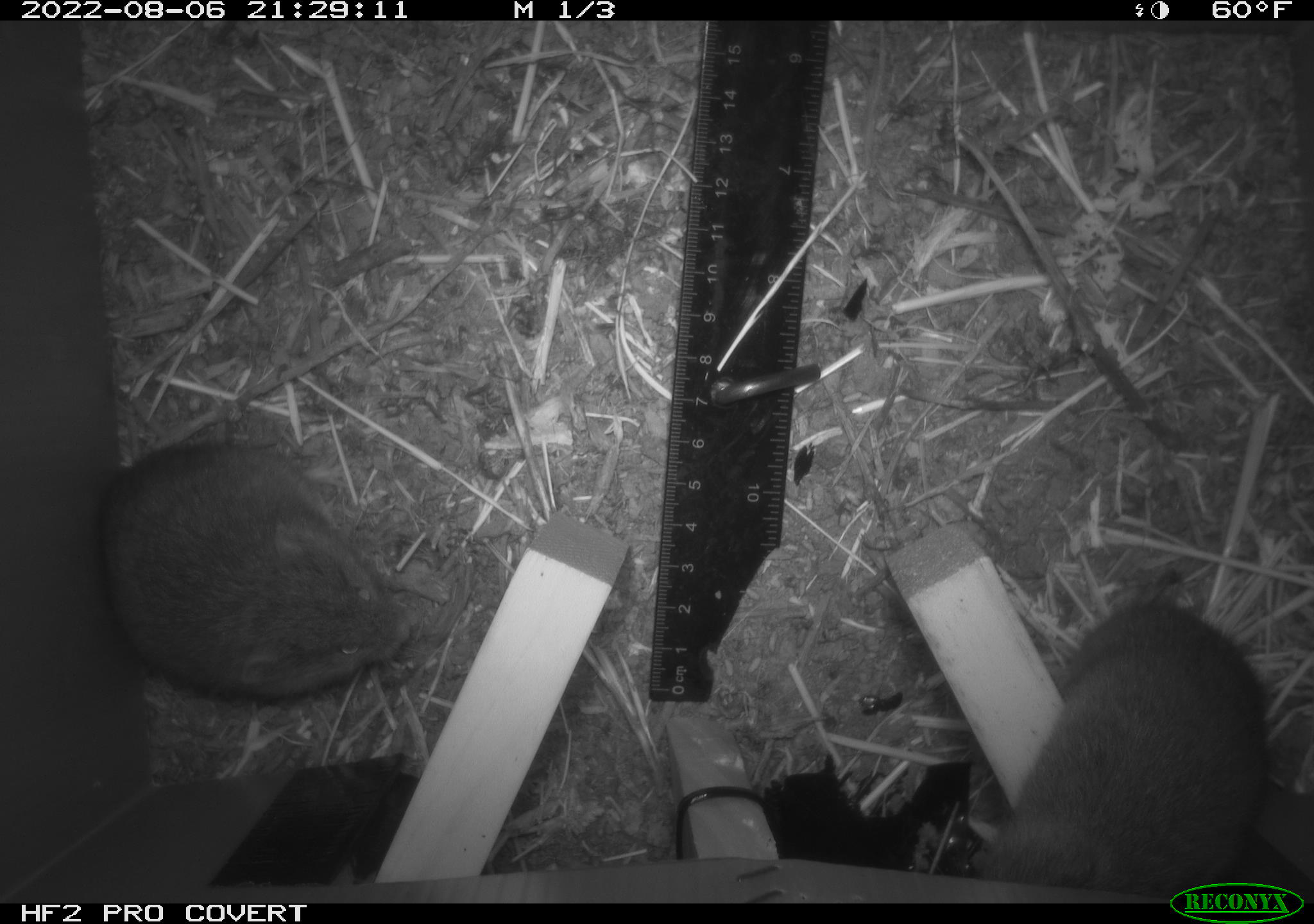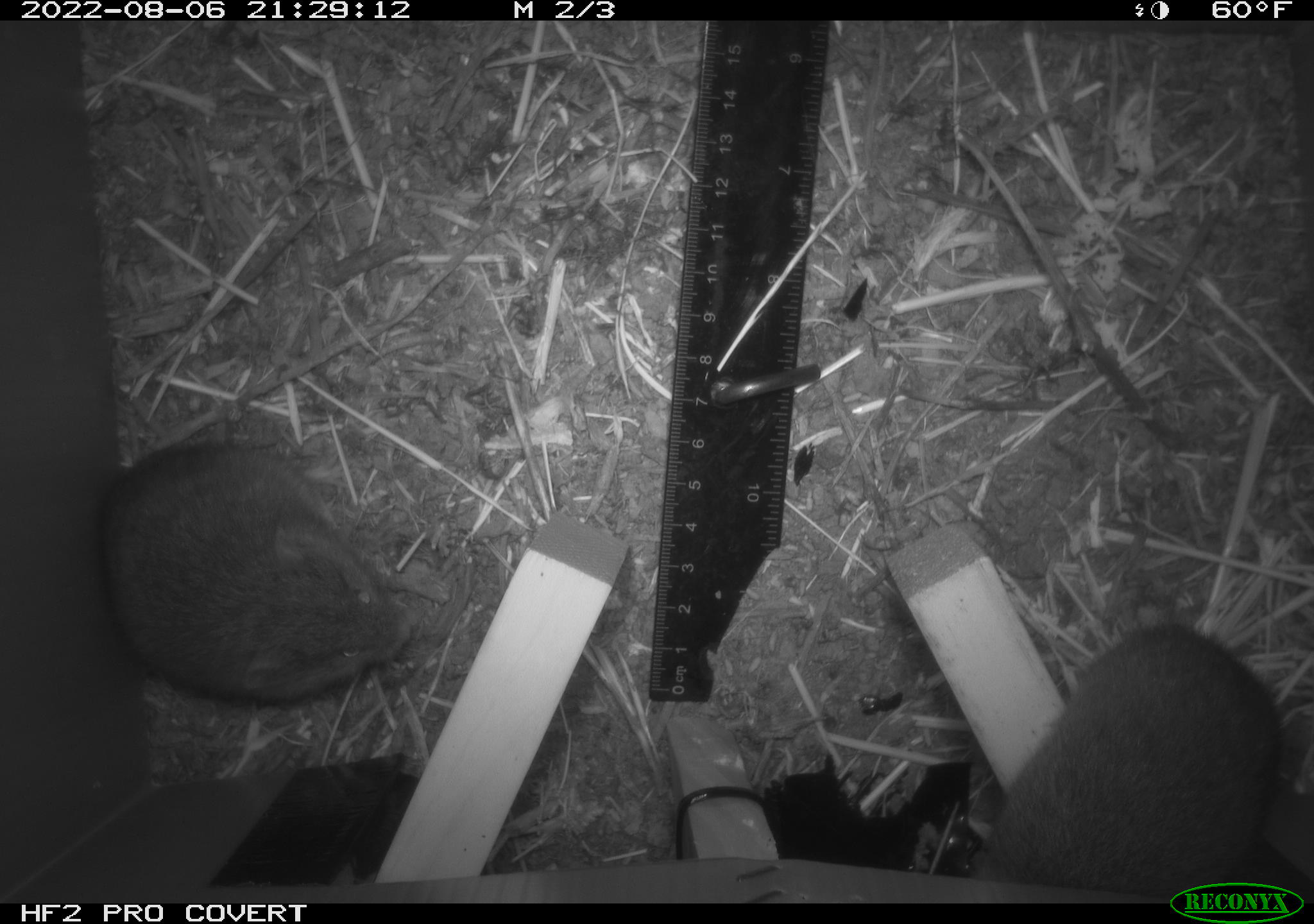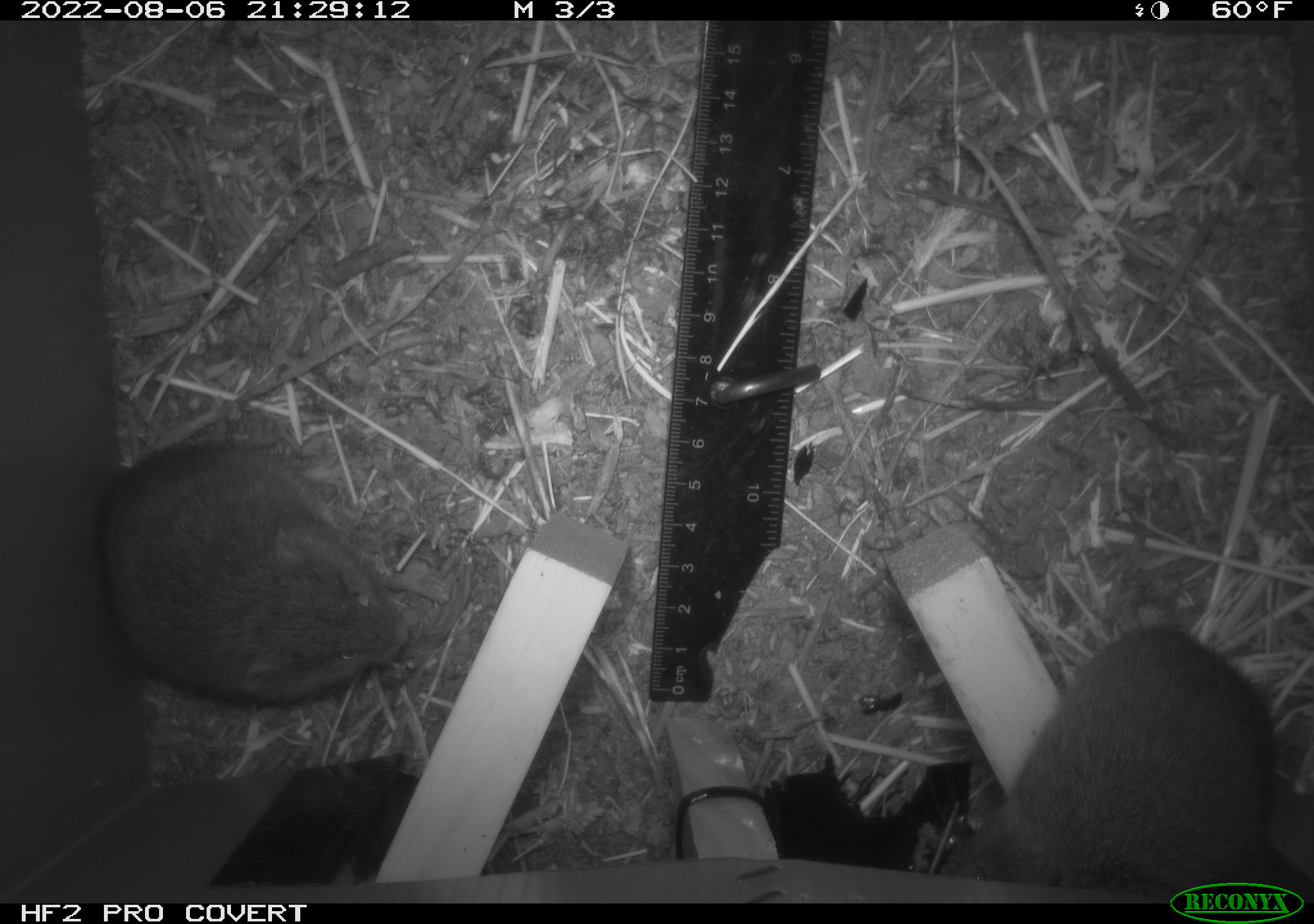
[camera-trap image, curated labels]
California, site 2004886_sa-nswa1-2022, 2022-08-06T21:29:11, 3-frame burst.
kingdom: Animalia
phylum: Chordata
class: Mammalia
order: Rodentia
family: Cricetidae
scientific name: Cricetidae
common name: hamsters, voles, lemmings, and allies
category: cricetidae family